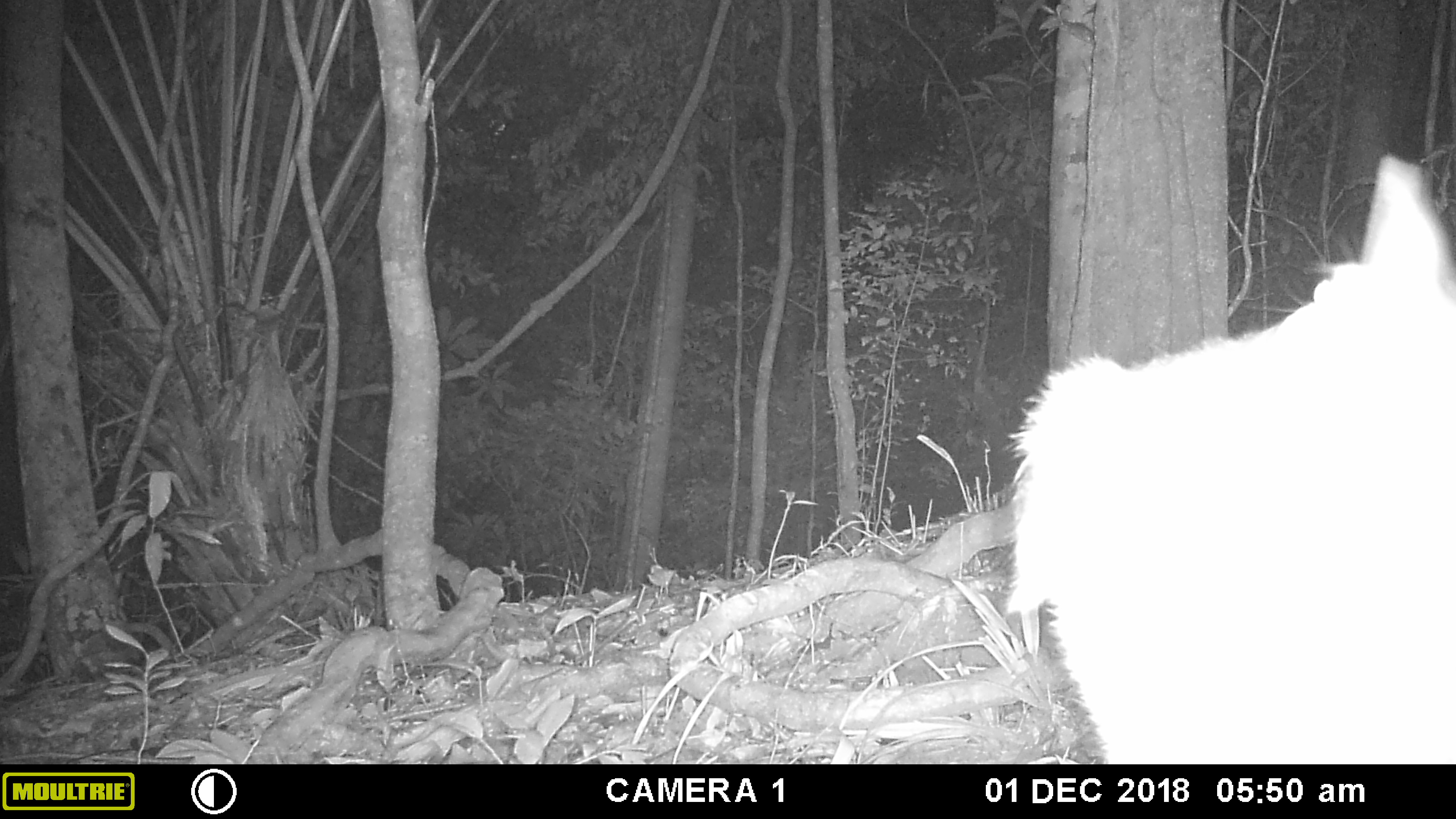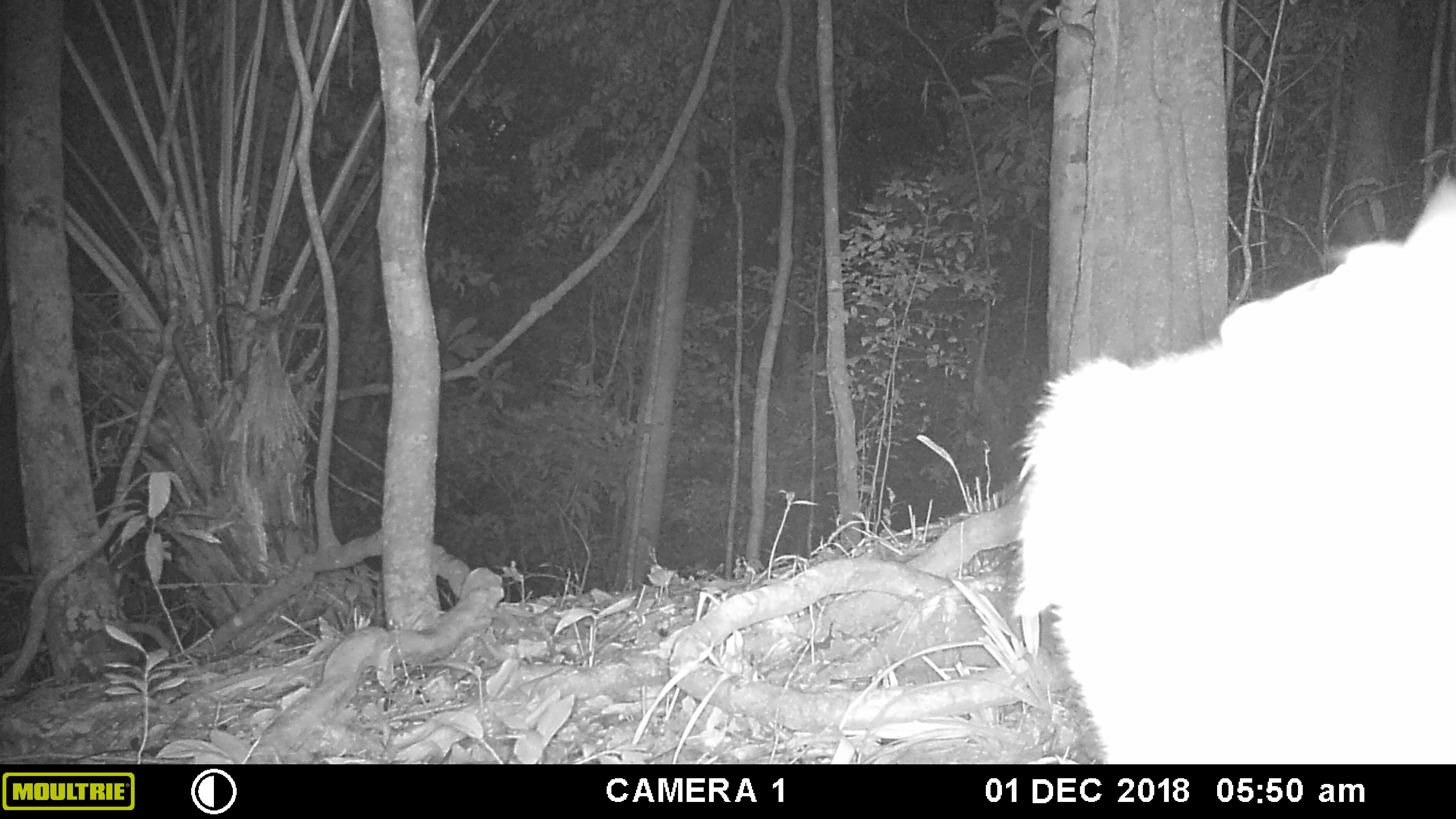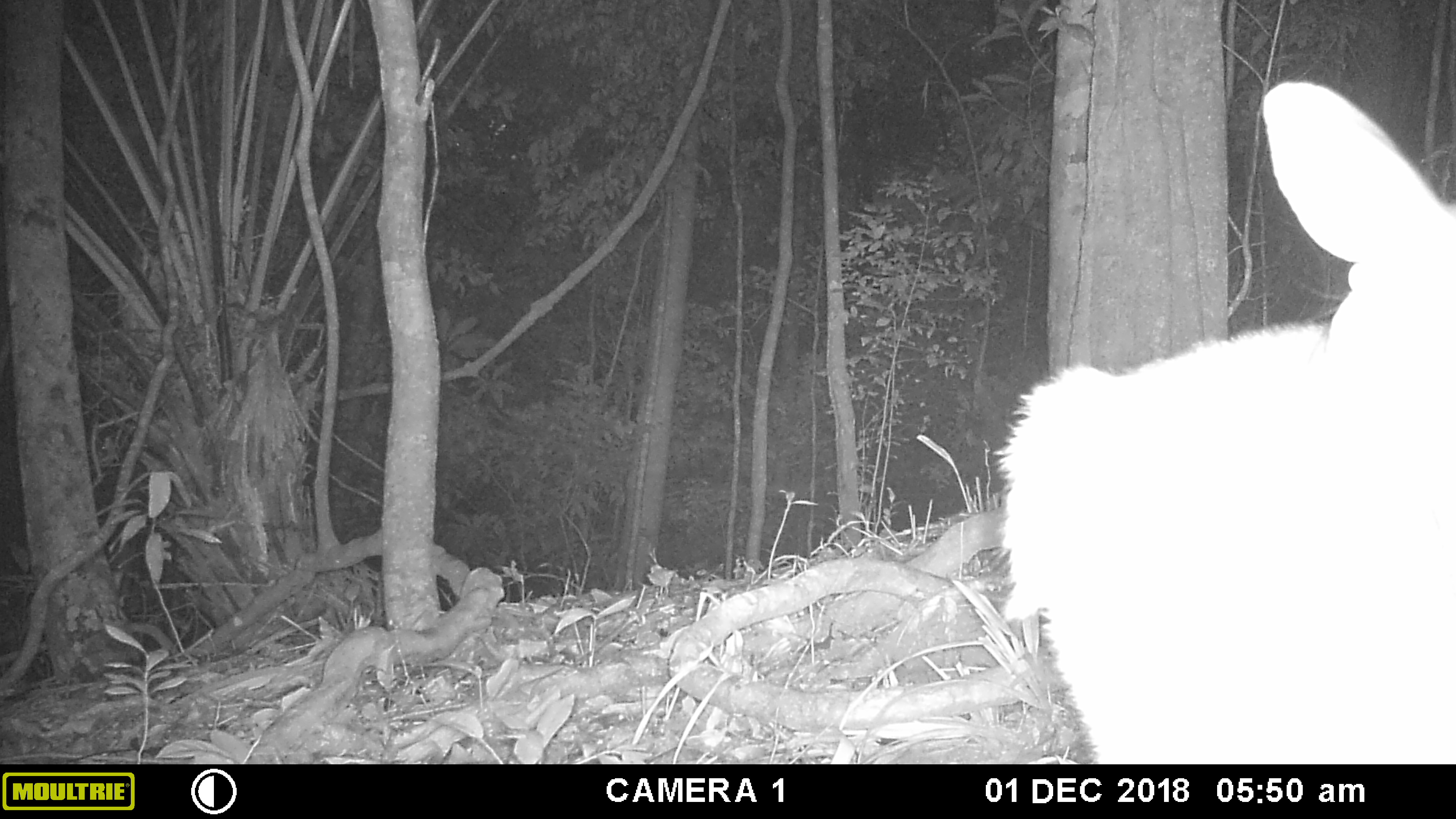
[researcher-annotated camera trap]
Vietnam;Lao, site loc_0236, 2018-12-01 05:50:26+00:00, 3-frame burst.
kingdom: Animalia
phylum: Chordata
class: Mammalia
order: Artiodactyla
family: Cervidae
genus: Muntiacus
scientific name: Muntiacus vuquangensis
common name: large-antlered muntjac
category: large antlered muntjac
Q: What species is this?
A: Large antlered muntjac (large-antlered muntjac) (Muntiacus vuquangensis).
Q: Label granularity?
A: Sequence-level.